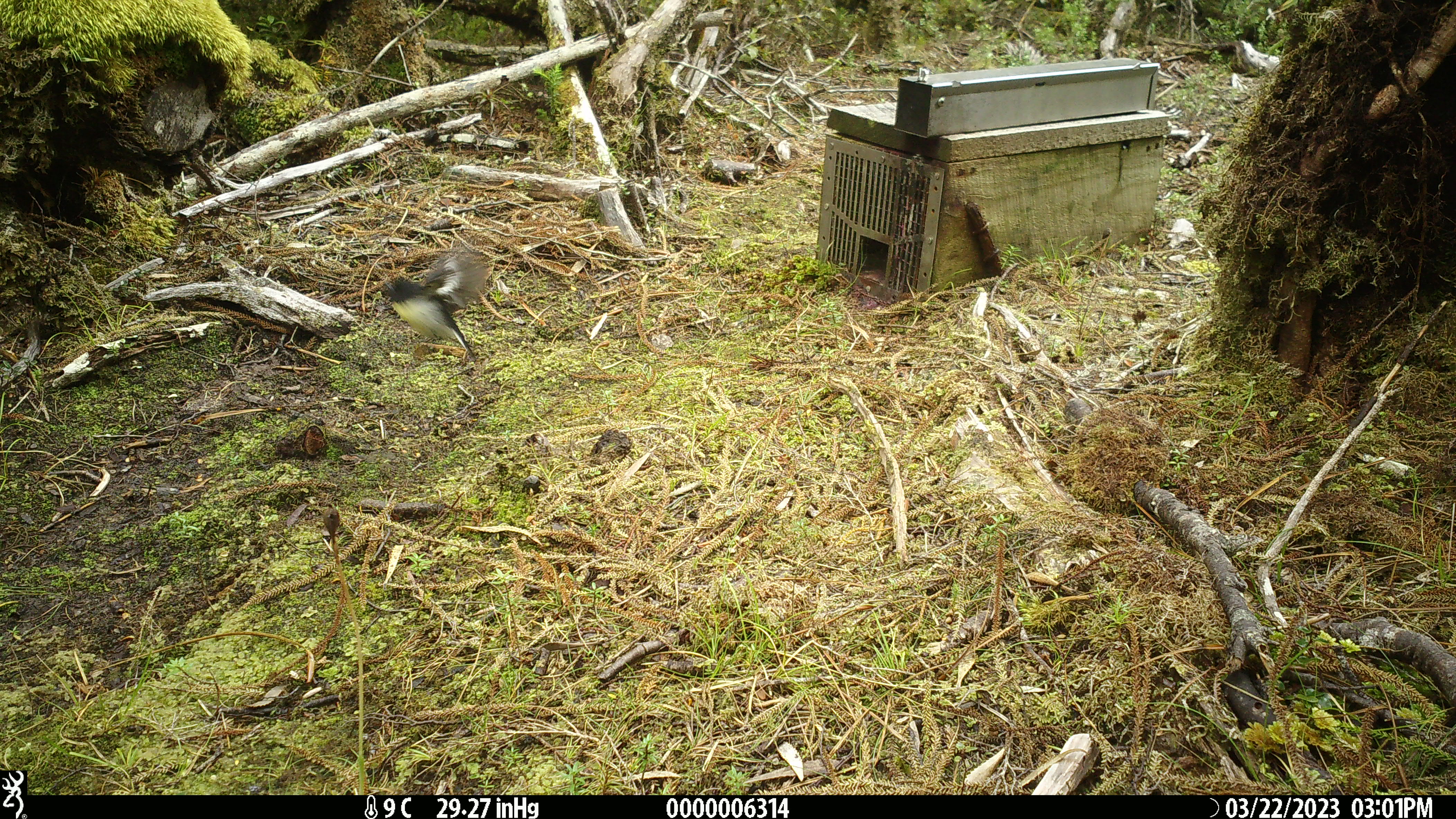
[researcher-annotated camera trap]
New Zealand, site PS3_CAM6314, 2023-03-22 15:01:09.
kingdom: Animalia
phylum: Chordata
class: Aves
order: Passeriformes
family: Petroicidae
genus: Petroica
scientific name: Petroica macrocephala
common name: tomtit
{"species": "tomtit (Petroica macrocephala)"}